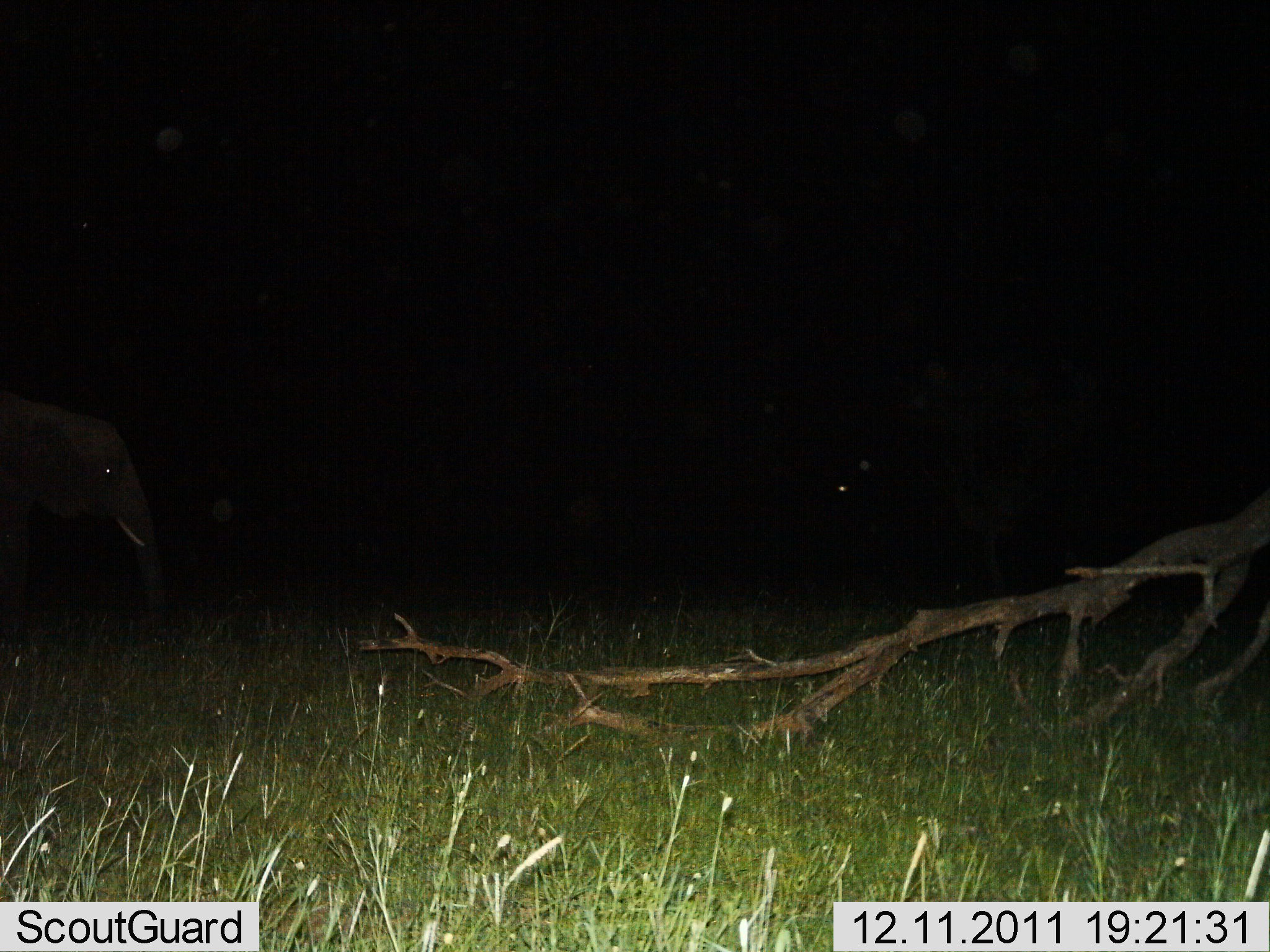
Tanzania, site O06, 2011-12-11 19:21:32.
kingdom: Animalia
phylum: Chordata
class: Mammalia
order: Proboscidea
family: Elephantidae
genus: Loxodonta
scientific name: Loxodonta africana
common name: african bush elephant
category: elephant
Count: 1.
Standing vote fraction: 82%.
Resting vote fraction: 0%.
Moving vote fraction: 18%.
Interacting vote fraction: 0%.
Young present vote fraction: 0%.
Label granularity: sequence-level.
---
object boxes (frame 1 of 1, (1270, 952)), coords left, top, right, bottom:
animal: 0, 386, 171, 650